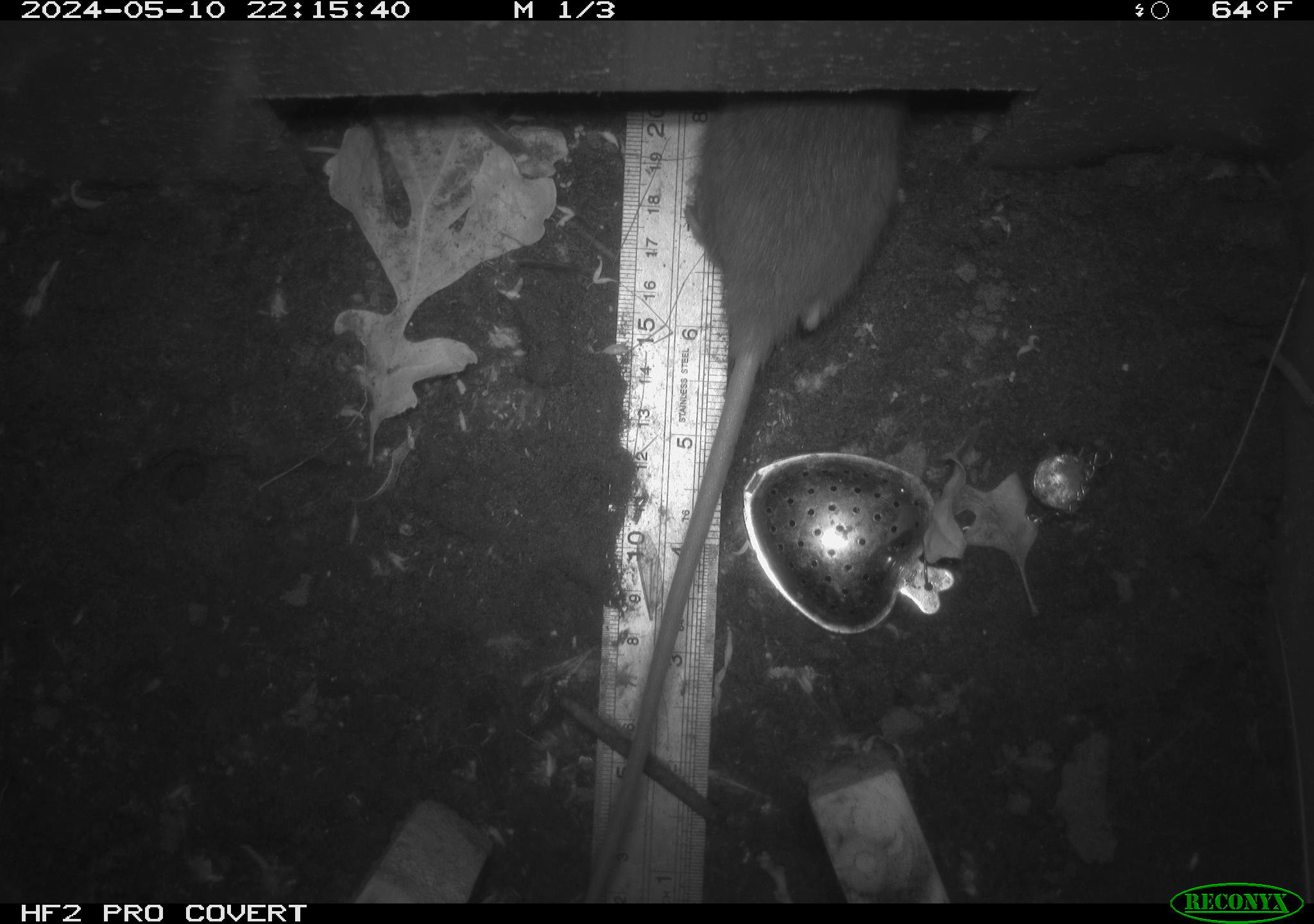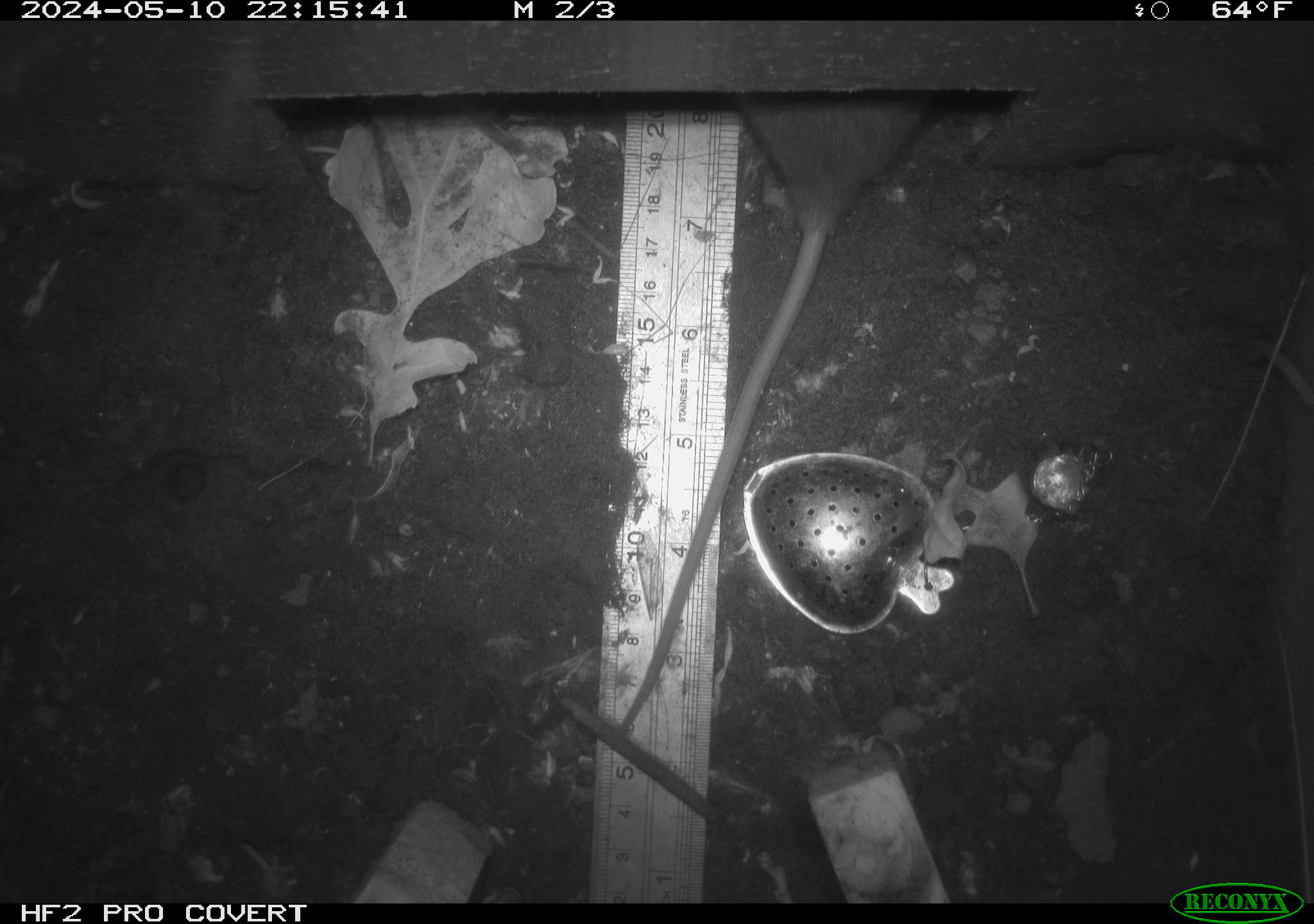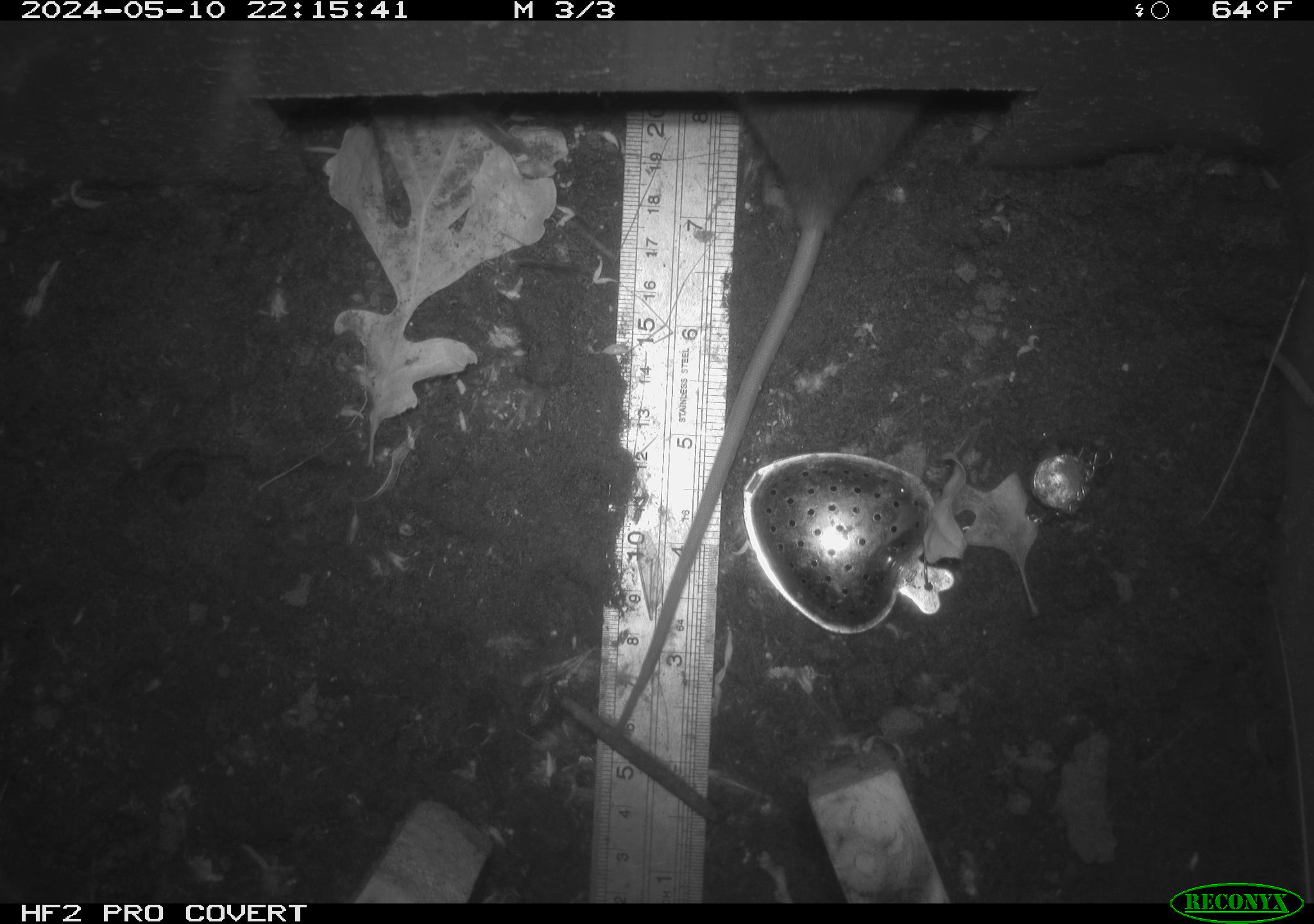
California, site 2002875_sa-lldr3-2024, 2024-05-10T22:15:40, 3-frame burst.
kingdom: Animalia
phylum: Chordata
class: Mammalia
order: Rodentia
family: Muridae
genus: Rattus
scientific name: Rattus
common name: rat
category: rattus species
Rattus species (rat) (Rattus).